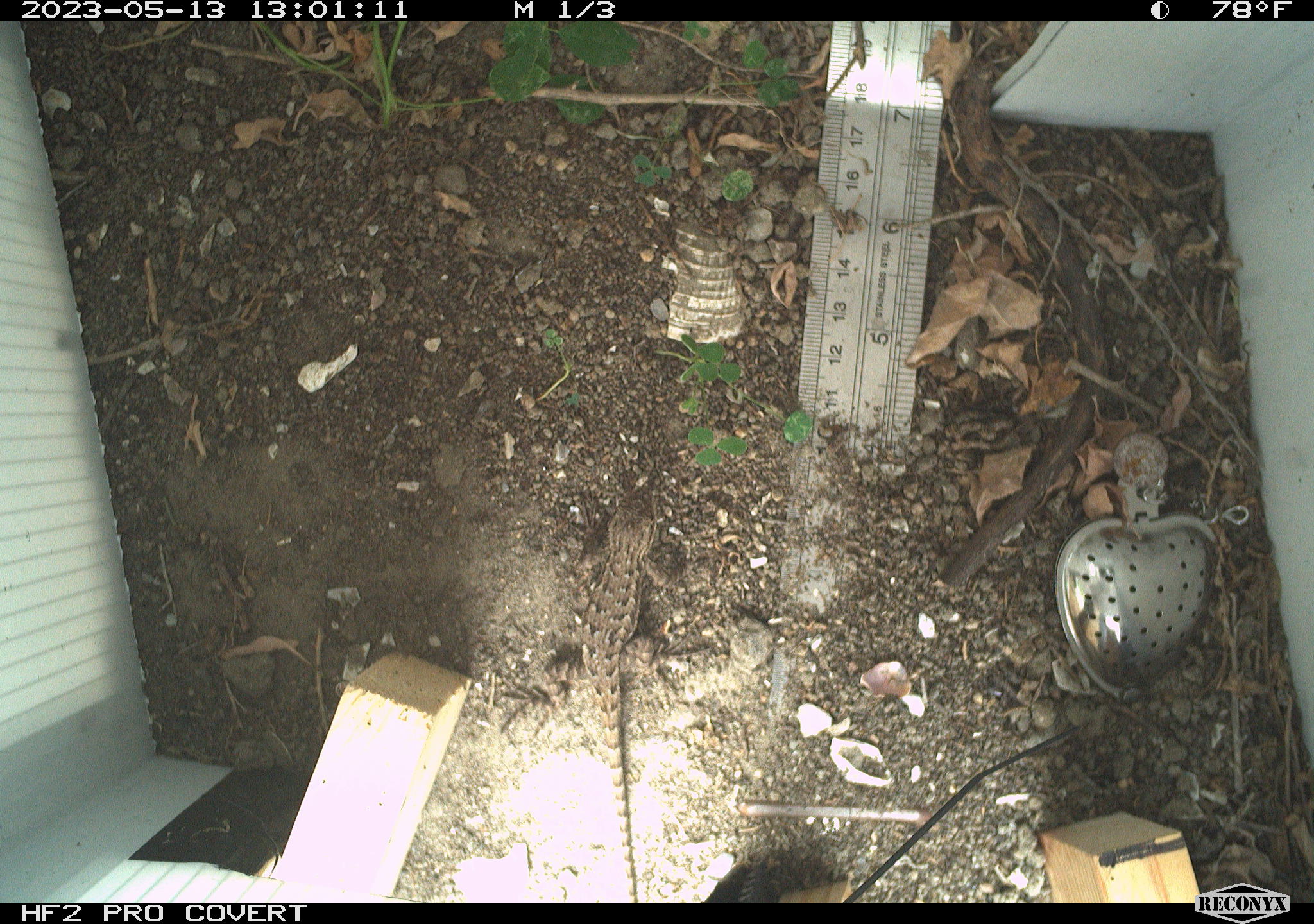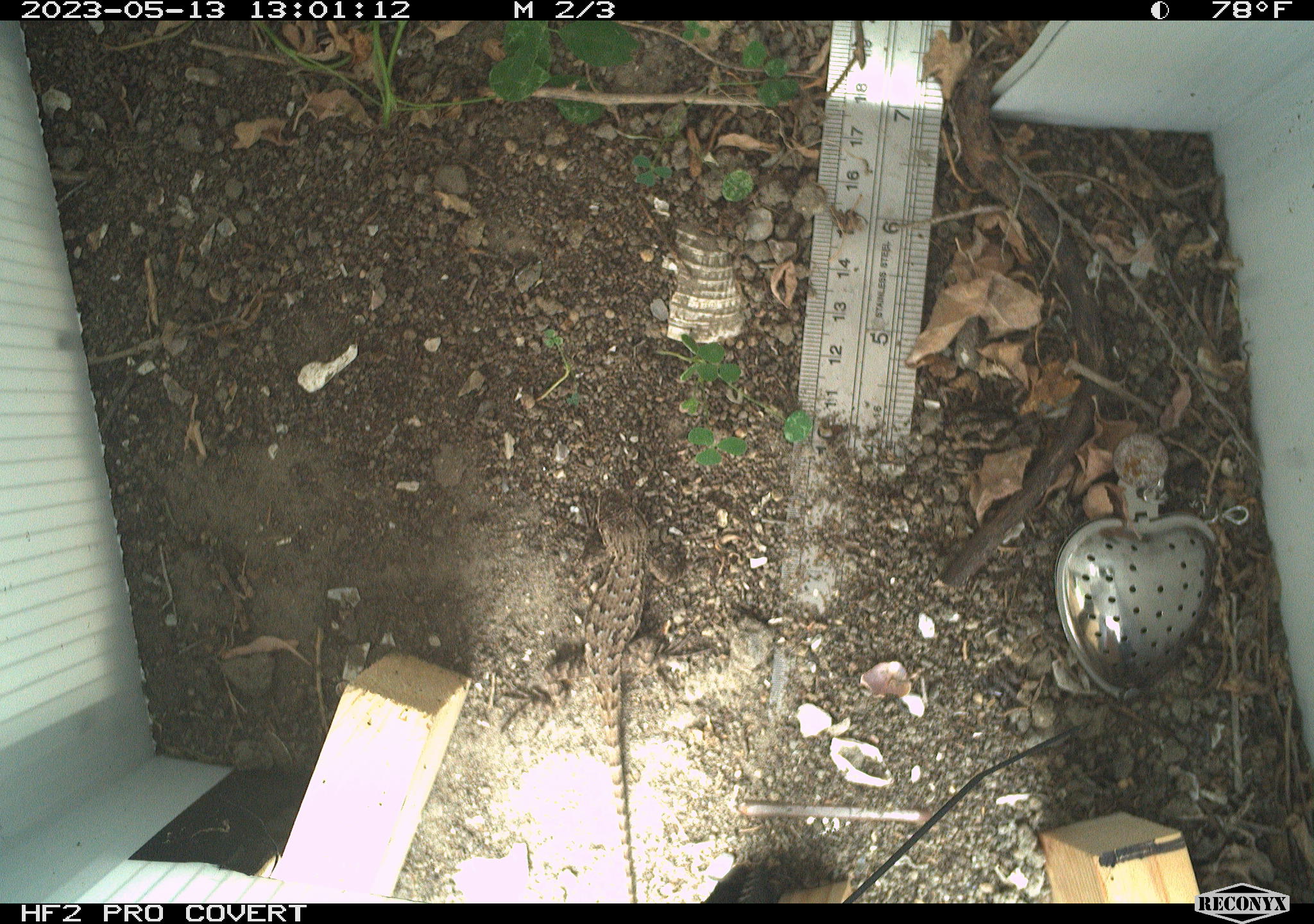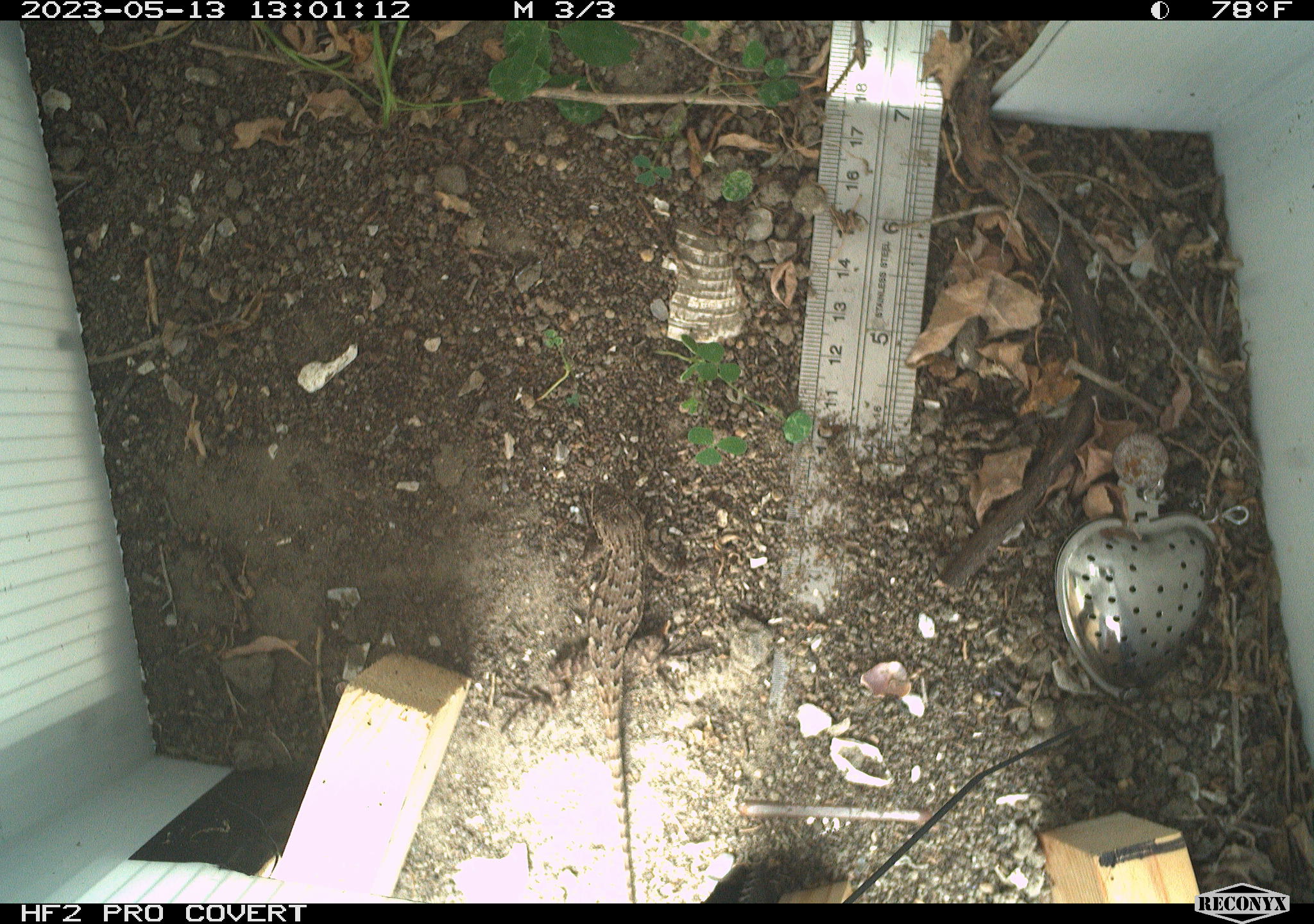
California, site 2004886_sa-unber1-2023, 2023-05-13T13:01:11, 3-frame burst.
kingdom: Animalia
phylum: Chordata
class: Reptilia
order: Squamata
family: Phrynosomatidae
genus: Sceloporus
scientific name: Sceloporus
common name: spiny lizards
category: sceloporus species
Sceloporus species (spiny lizards) (Sceloporus).